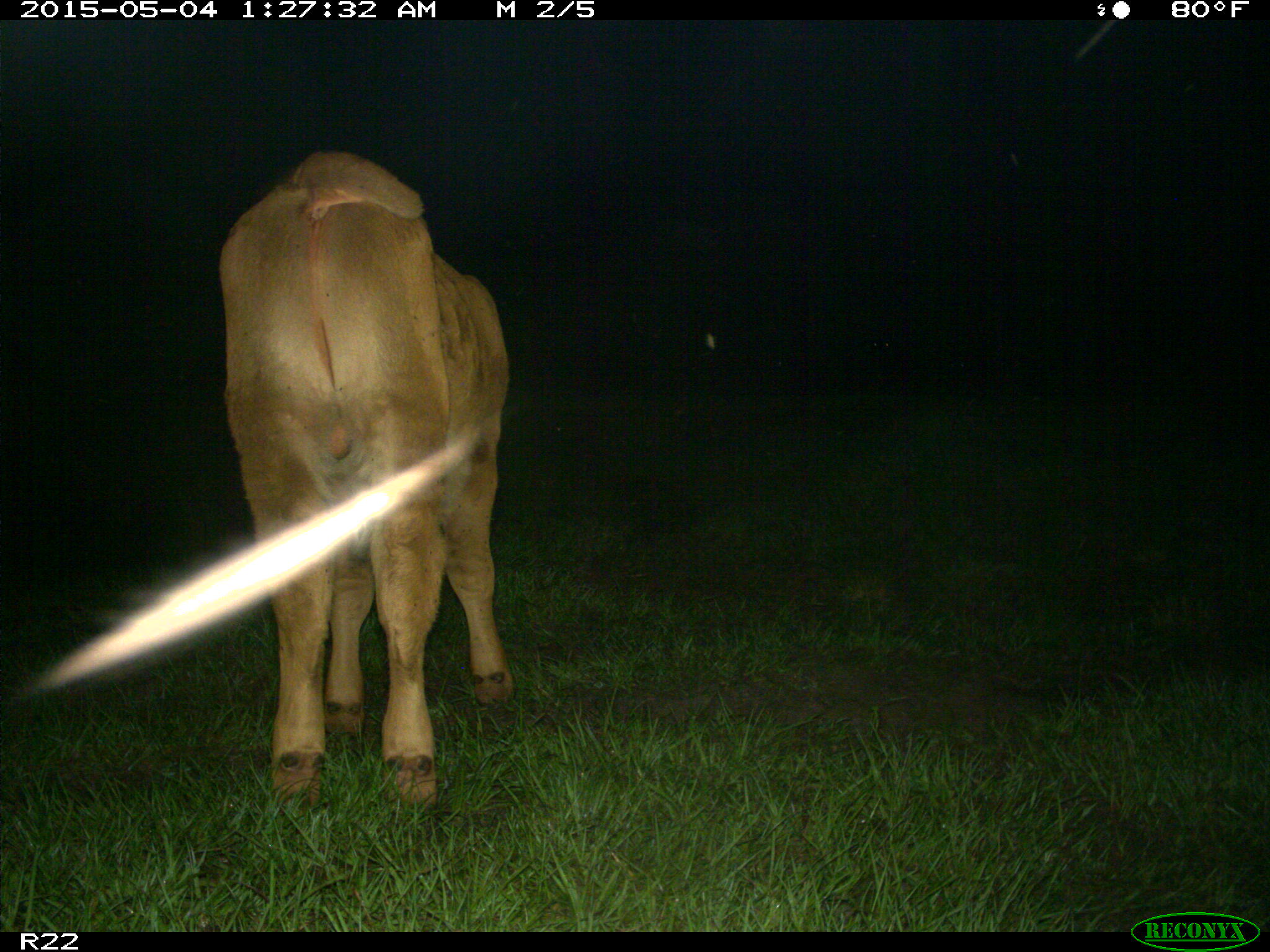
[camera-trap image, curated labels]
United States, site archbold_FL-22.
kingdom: Animalia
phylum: Chordata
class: Mammalia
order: Artiodactyla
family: Bovidae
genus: Bos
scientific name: Bos taurus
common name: domestic cow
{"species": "Bos taurus (domestic cow)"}